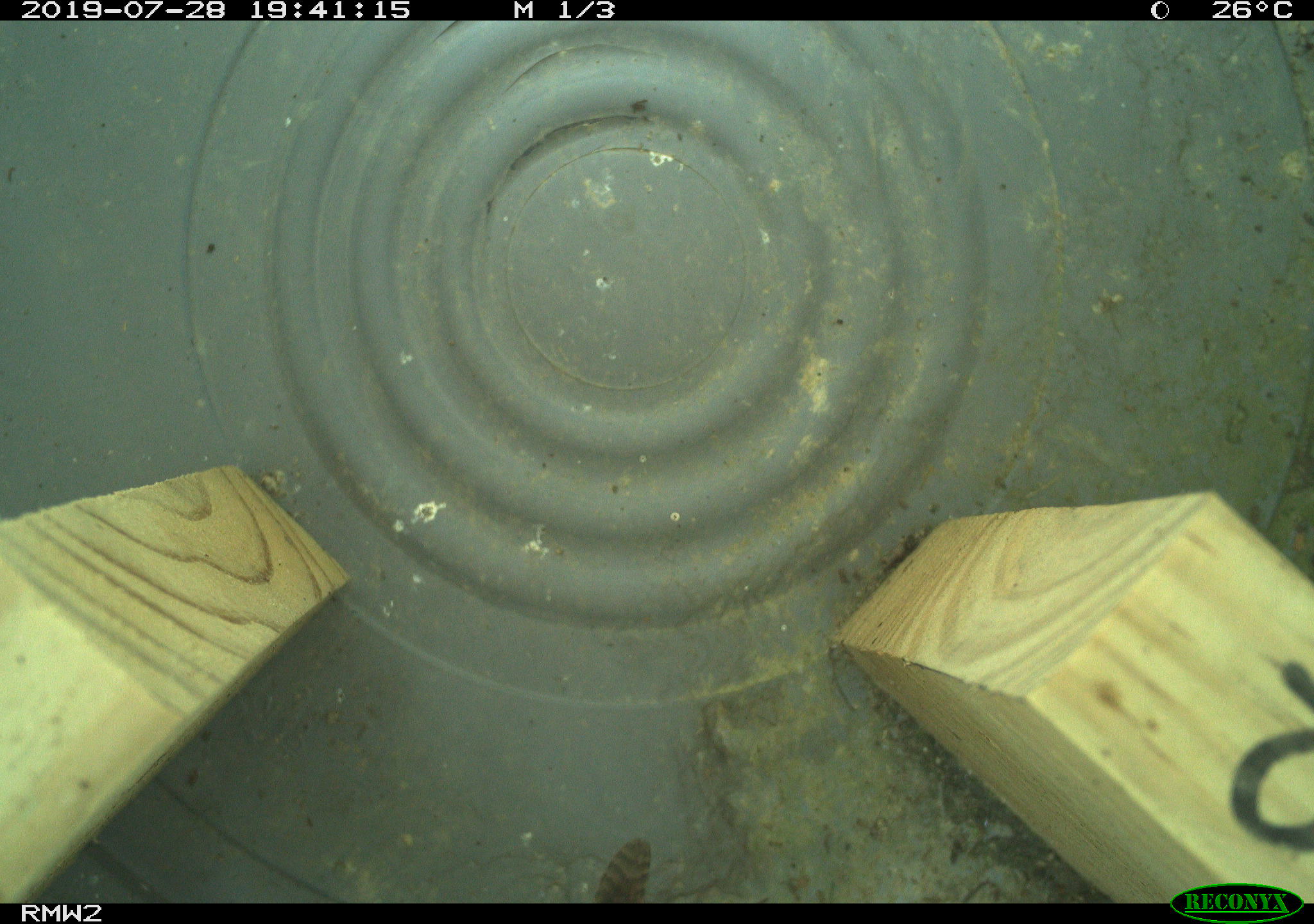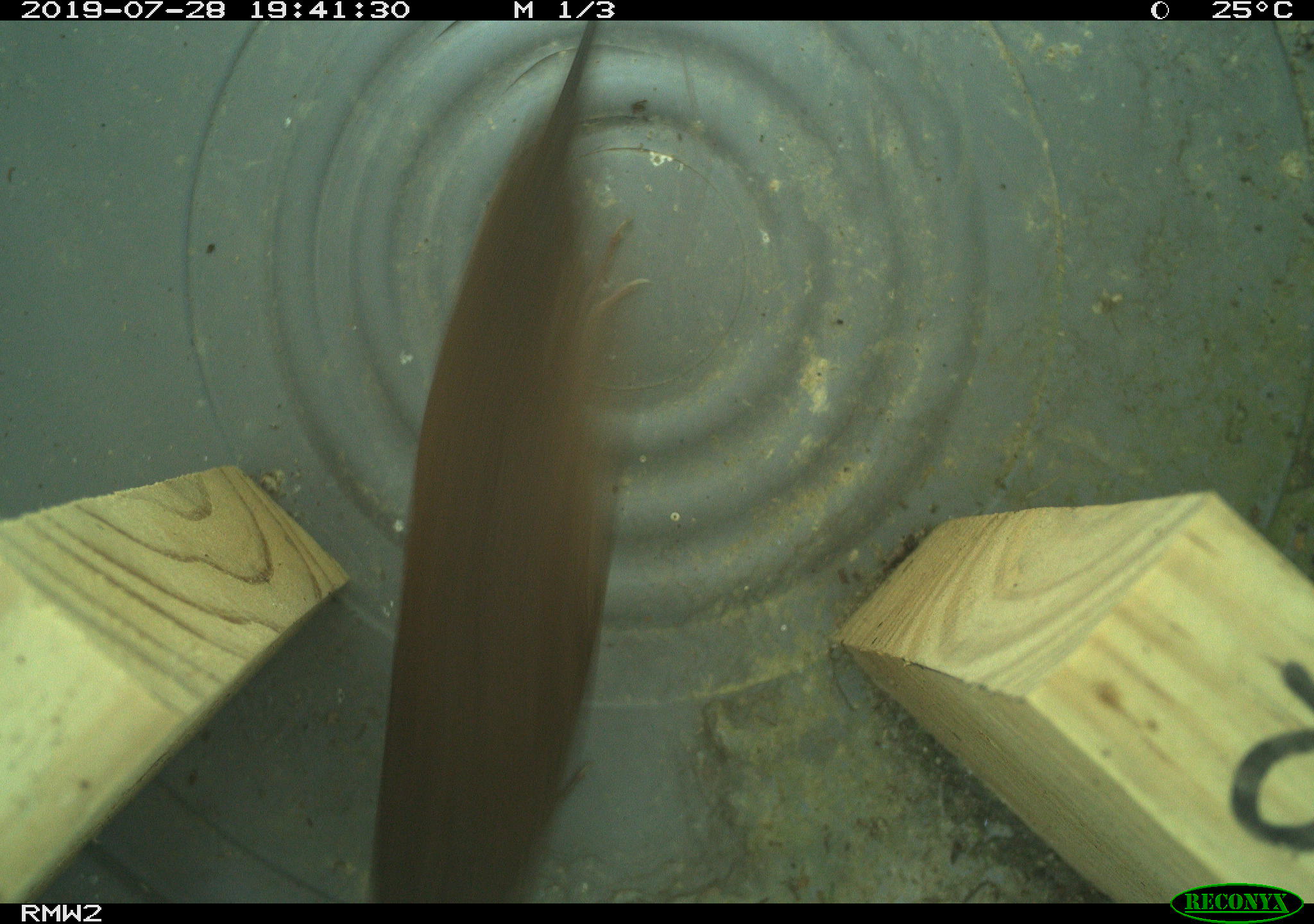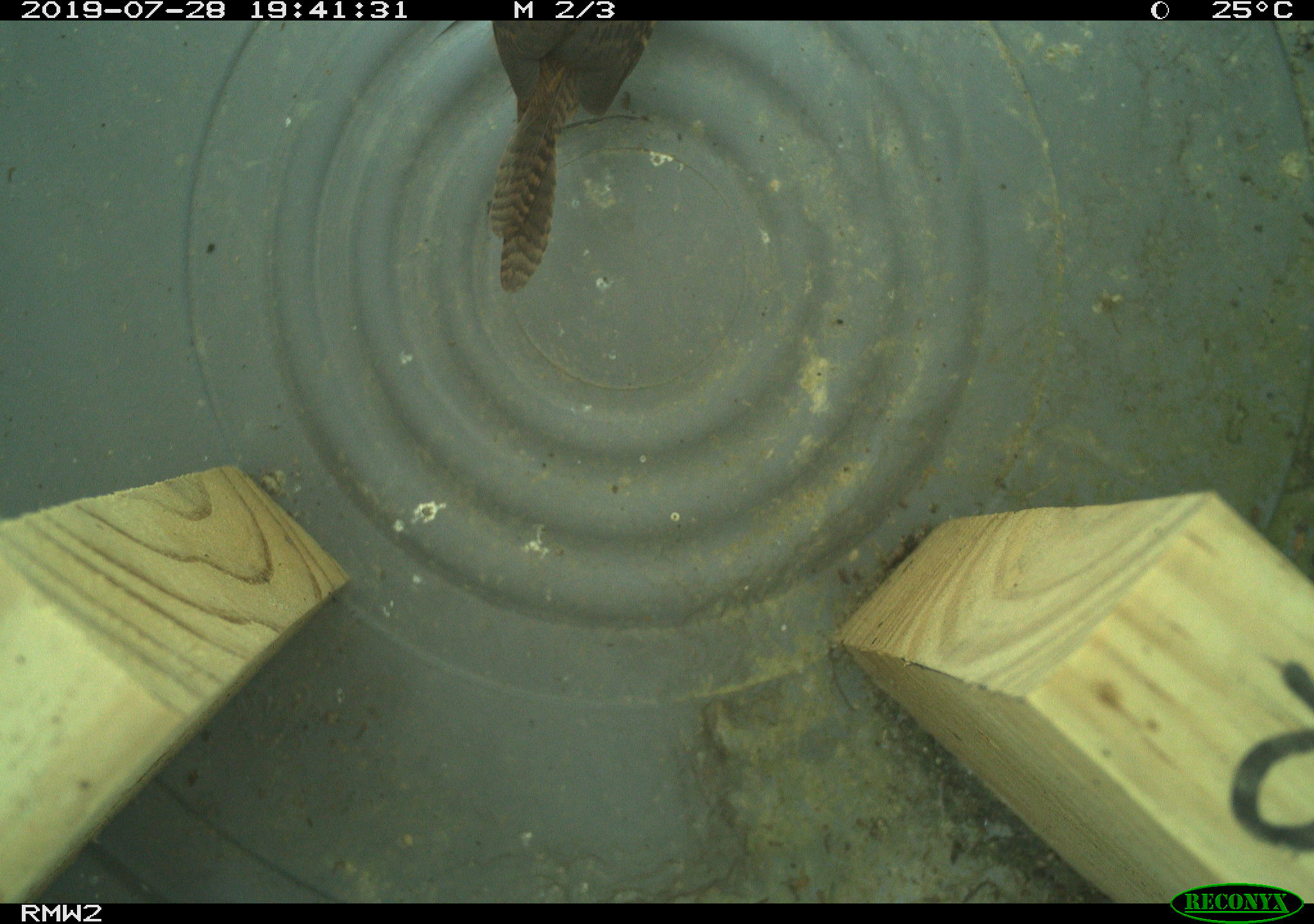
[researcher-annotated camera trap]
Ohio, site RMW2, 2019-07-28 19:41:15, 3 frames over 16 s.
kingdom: Animalia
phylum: Chordata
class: Aves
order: Passeriformes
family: Troglodytidae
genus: Troglodytes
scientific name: Troglodytes aedon aedon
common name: northern house wren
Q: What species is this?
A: Northern house wren (Troglodytes aedon aedon).